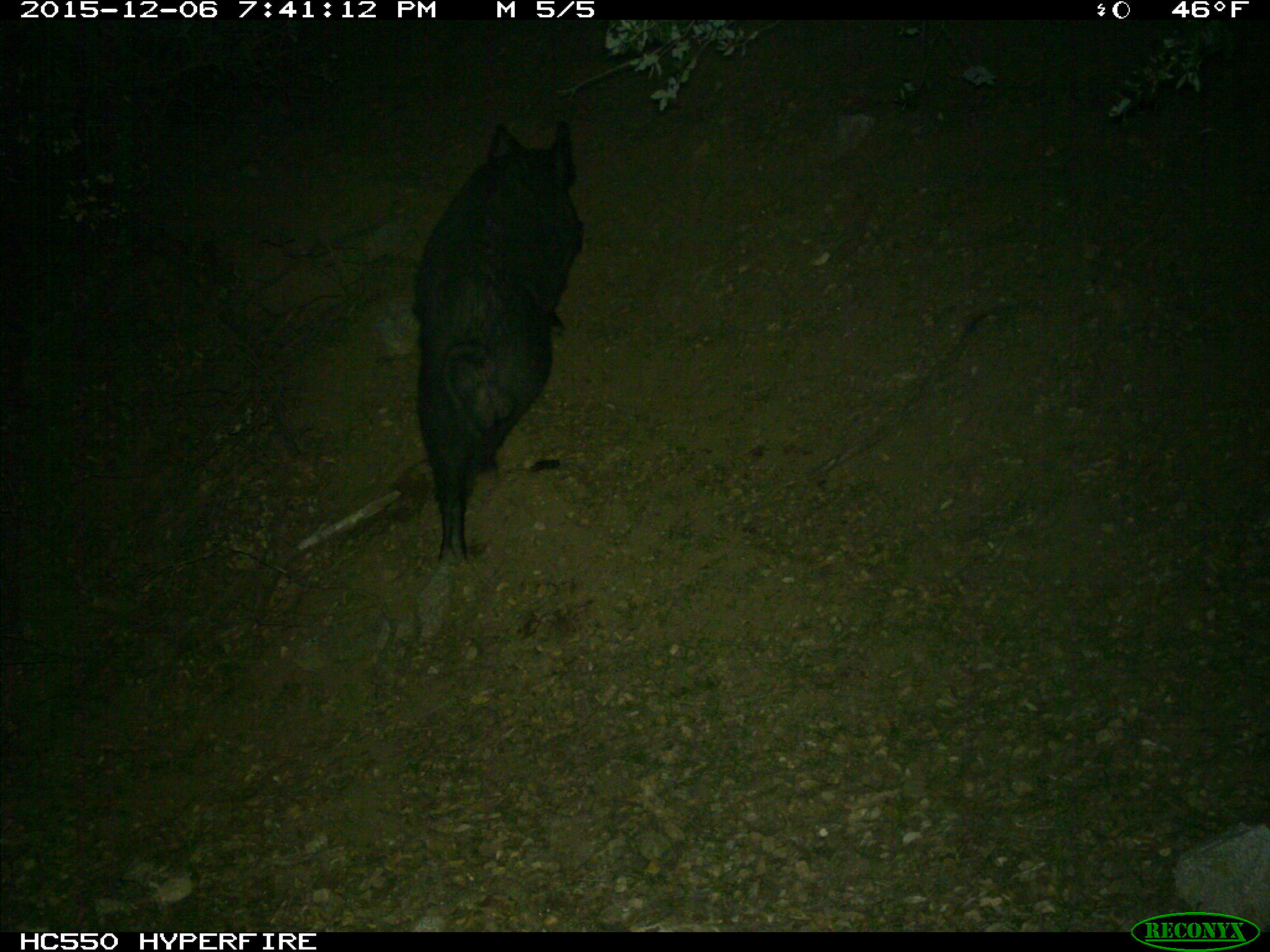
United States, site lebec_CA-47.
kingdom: Animalia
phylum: Chordata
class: Mammalia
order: Artiodactyla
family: Suidae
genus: Sus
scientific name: Sus scrofa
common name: wild boar